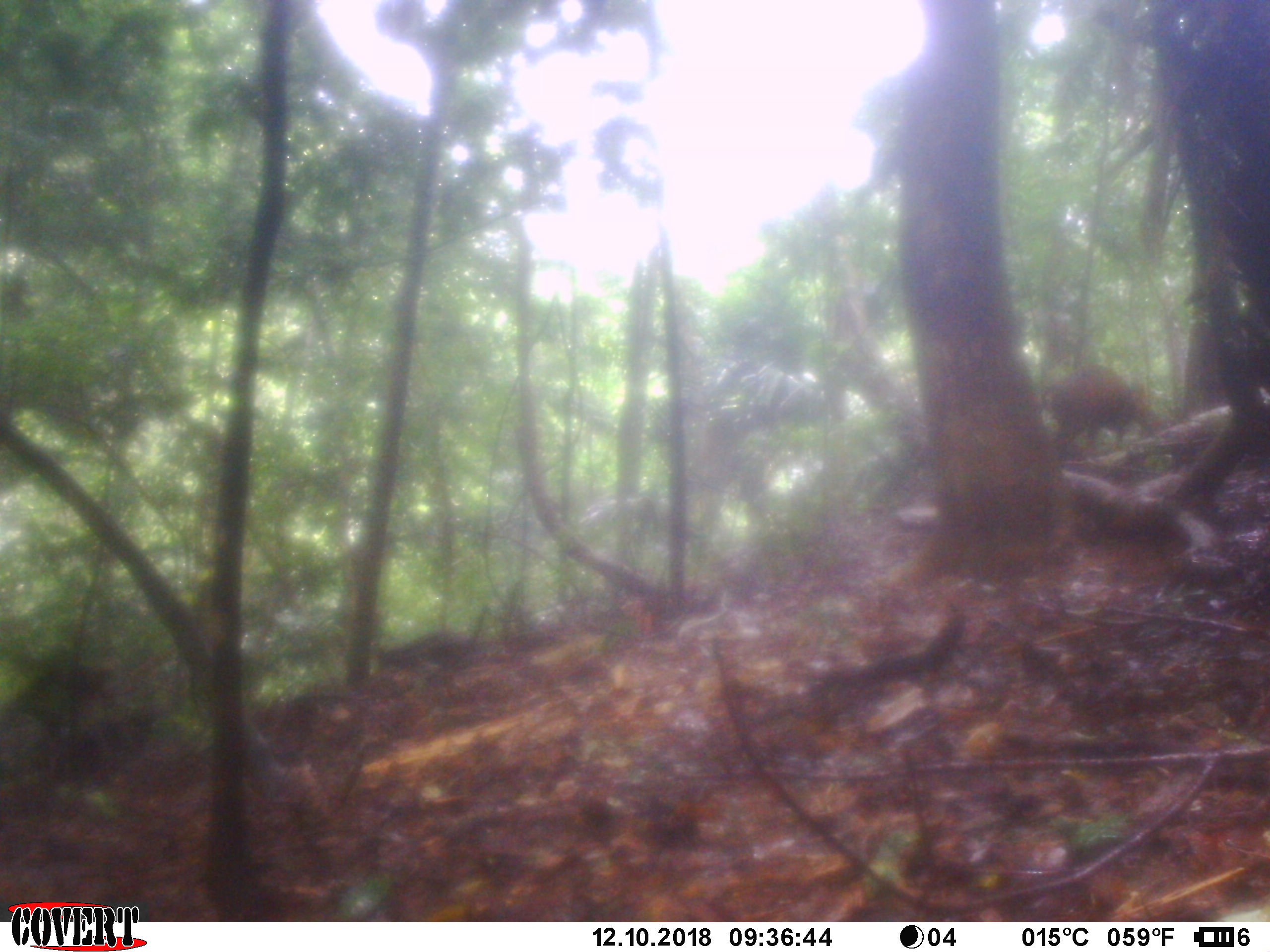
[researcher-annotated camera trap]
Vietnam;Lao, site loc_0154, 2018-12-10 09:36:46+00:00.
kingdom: Animalia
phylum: Chordata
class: Mammalia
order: Artiodactyla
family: Cervidae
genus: Muntiacus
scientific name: Muntiacus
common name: muntjacs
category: unidentified muntjac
Unidentified muntjac (muntjacs) (Muntiacus). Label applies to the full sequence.